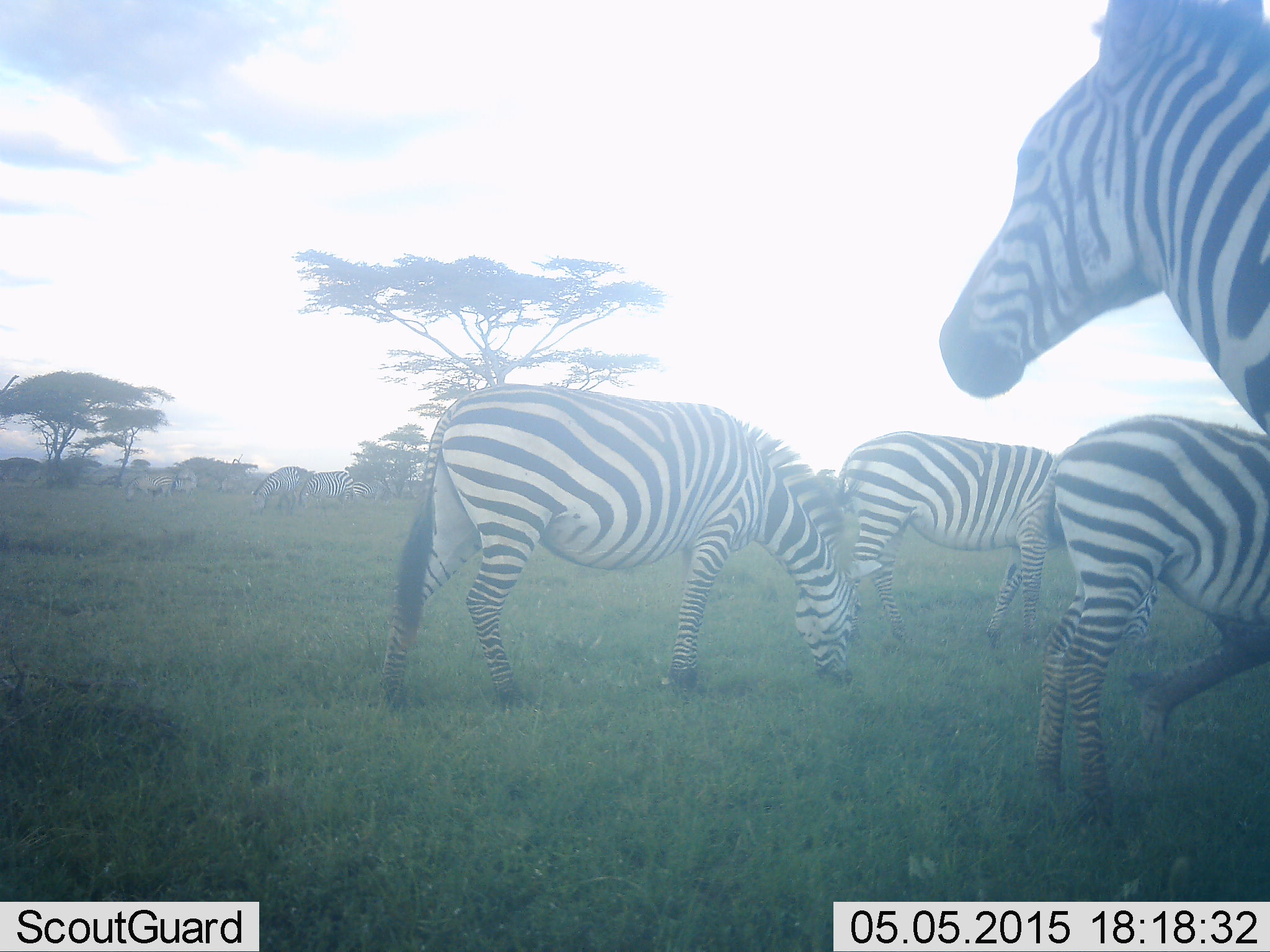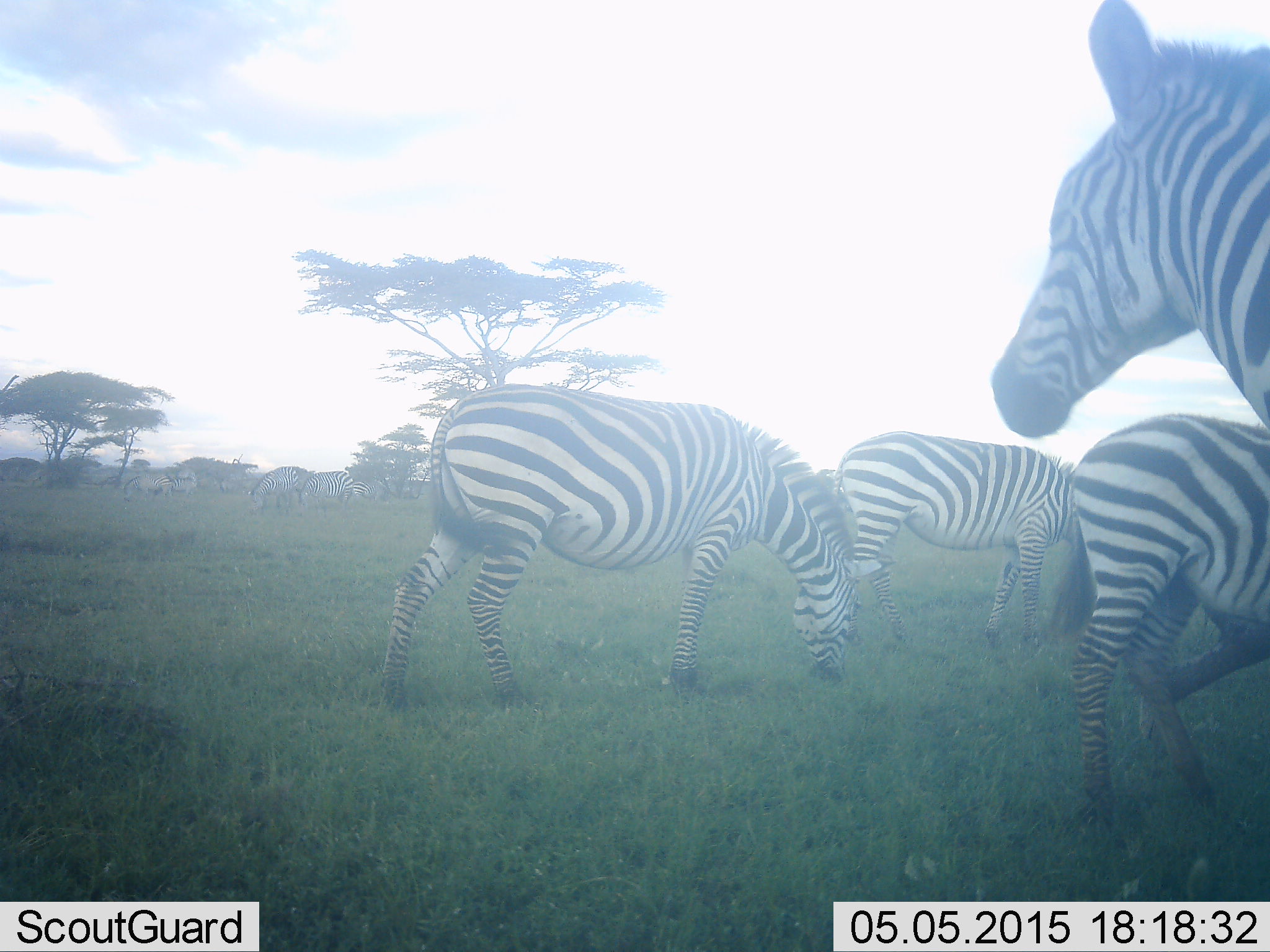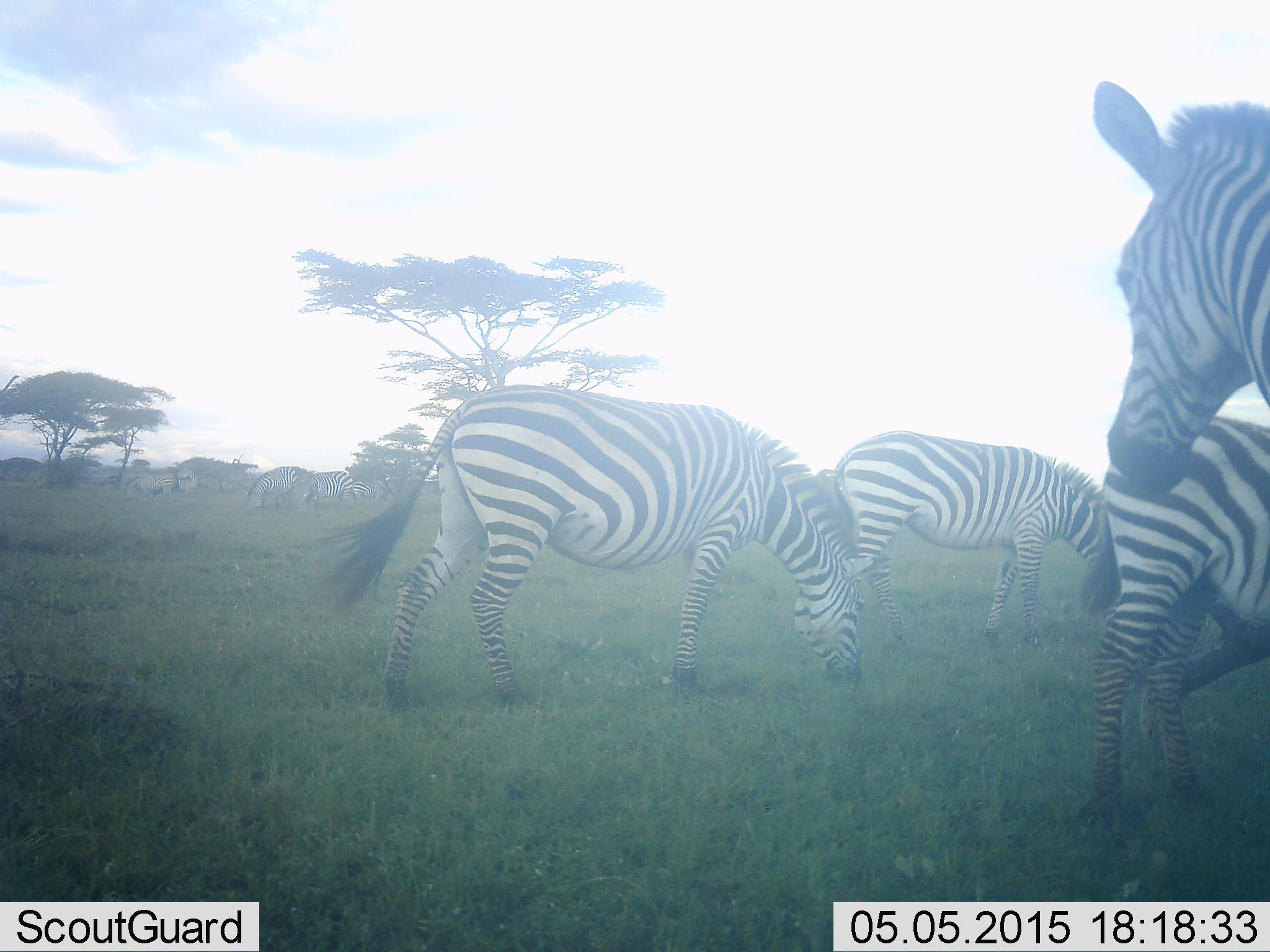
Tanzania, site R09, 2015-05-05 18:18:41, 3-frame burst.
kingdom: Animalia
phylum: Chordata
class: Mammalia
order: Perissodactyla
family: Equidae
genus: Equus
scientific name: Equus quagga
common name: plains zebra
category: zebra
Zebra (plains zebra) (Equus quagga), count 7. Behavior (volunteer vote fractions): standing 80%, resting 0%, moving 20%, interacting 0%. Young present (vote fraction): 10%. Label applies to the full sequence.